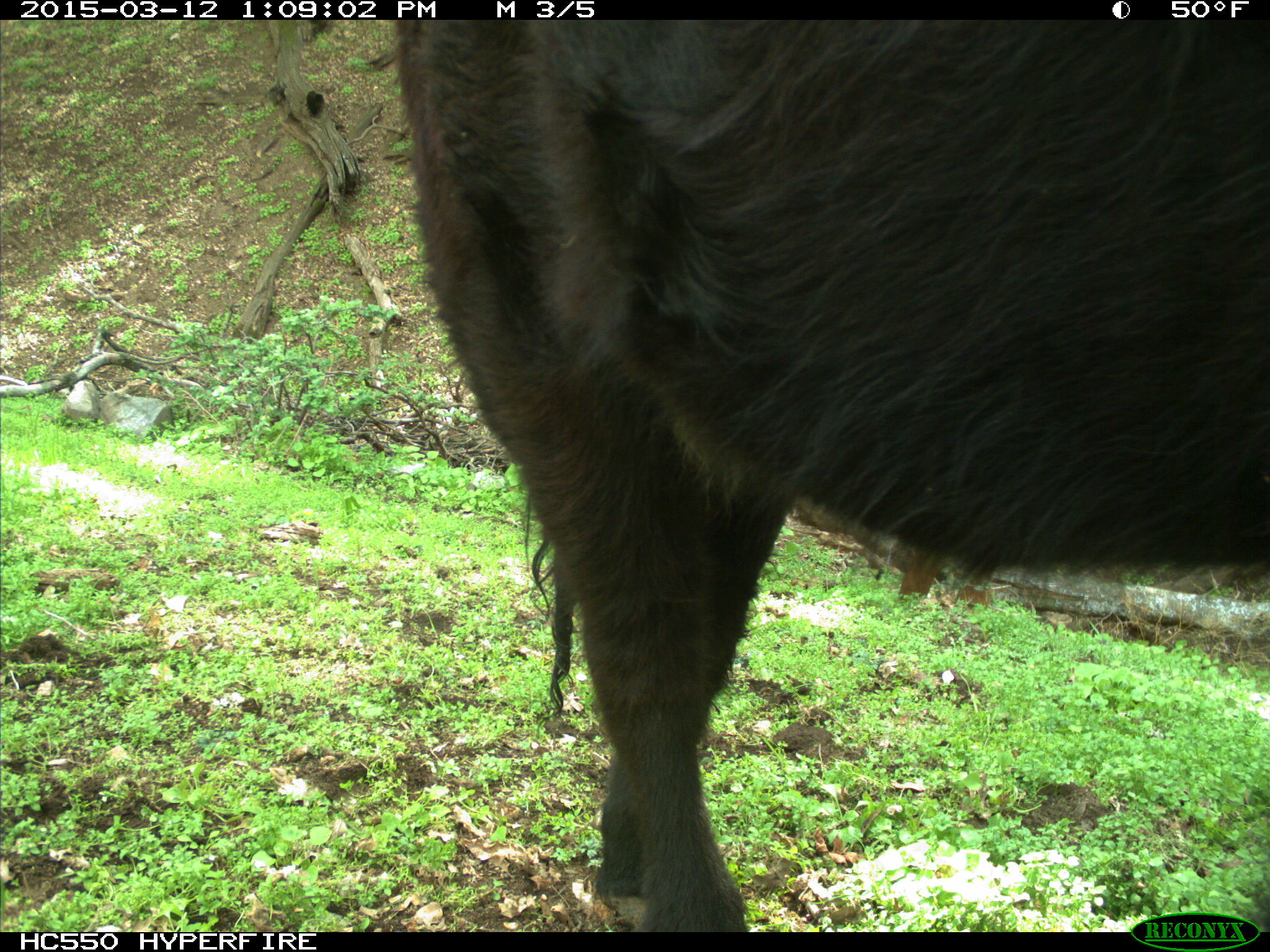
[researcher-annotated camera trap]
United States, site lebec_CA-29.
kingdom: Animalia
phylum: Chordata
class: Mammalia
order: Artiodactyla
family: Bovidae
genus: Bos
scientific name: Bos taurus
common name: domestic cow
Bos taurus (domestic cow).